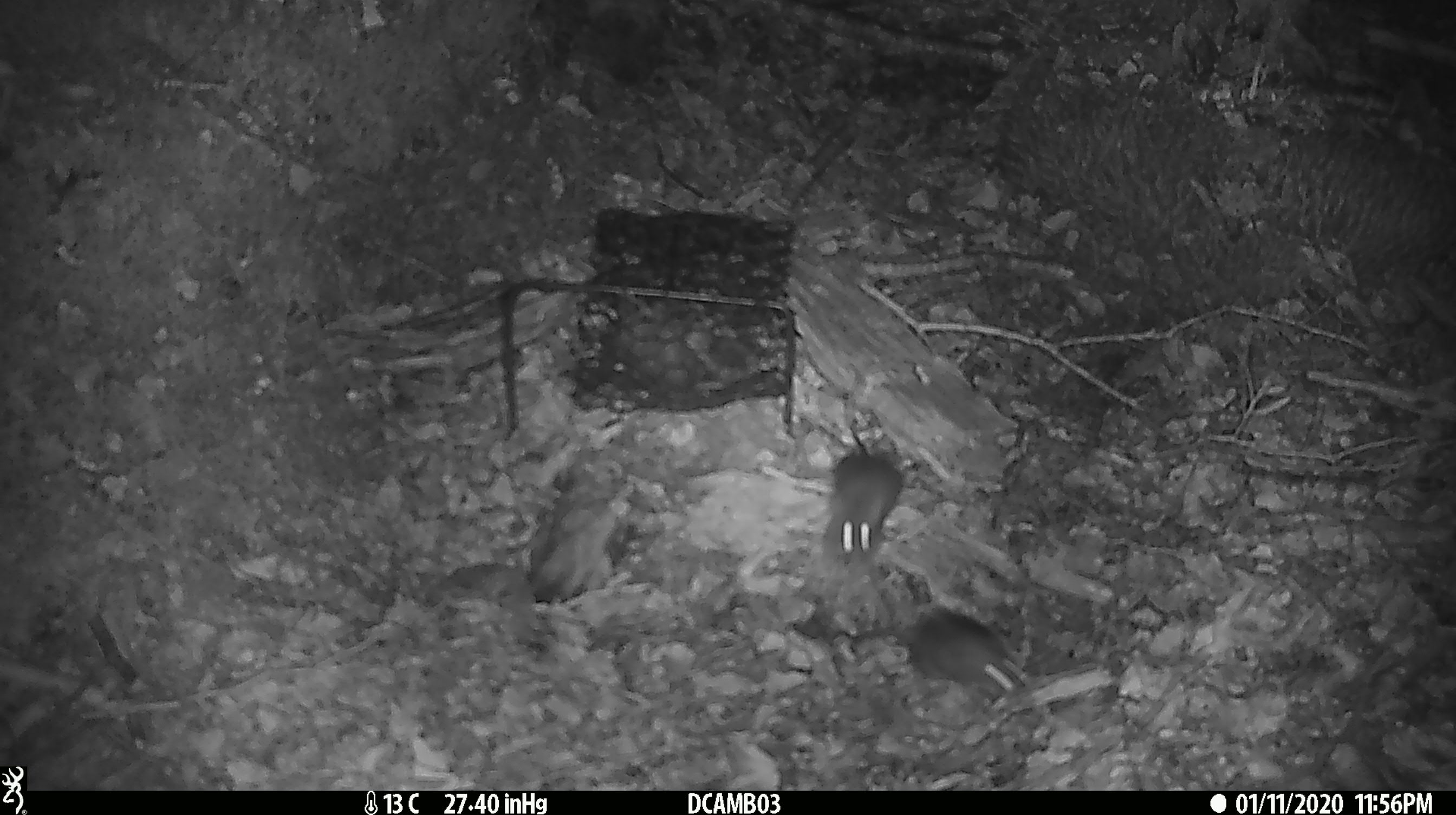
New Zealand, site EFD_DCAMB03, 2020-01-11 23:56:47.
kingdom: Animalia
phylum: Chordata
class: Mammalia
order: Rodentia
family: Muridae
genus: Mus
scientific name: Mus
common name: mouse